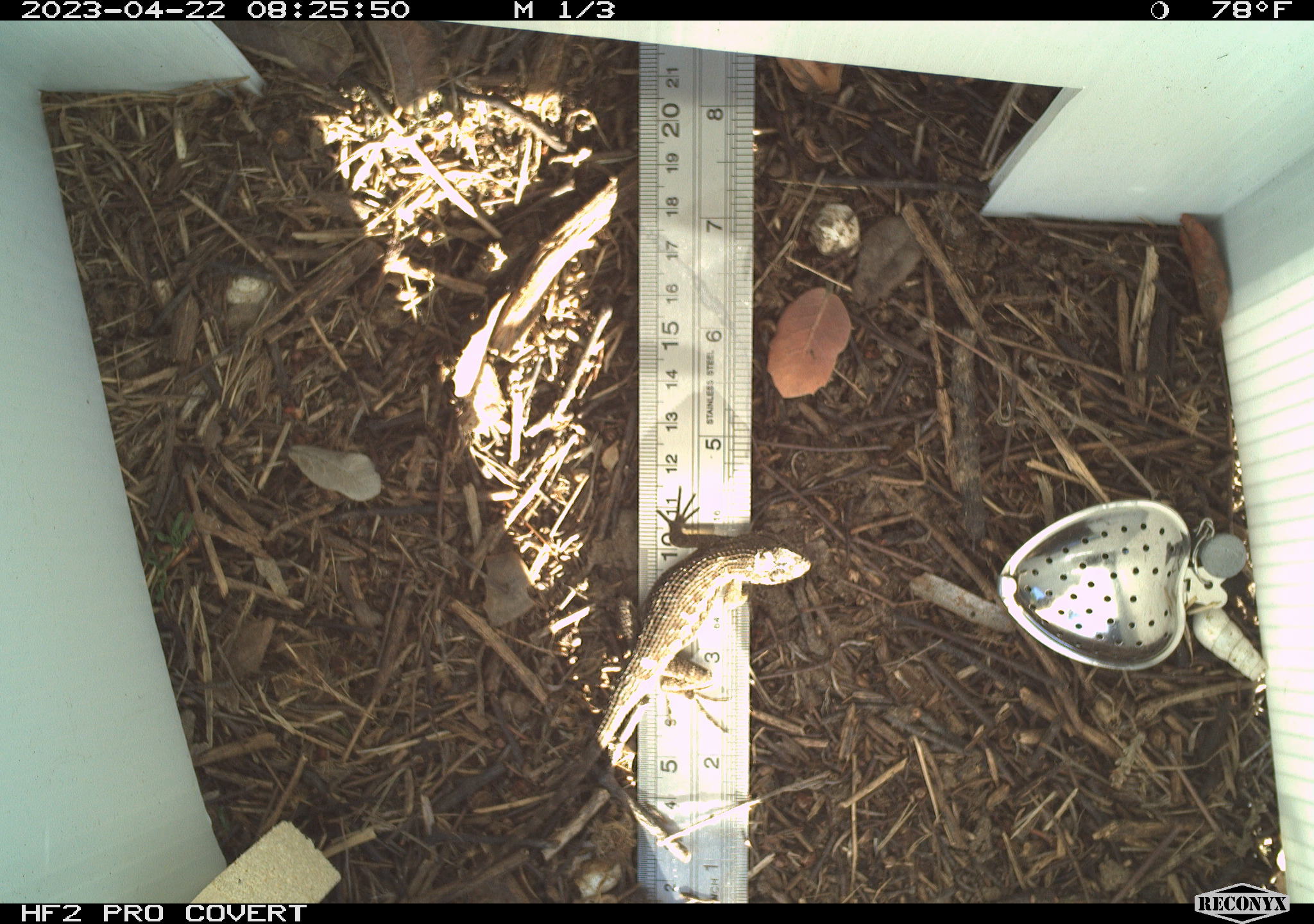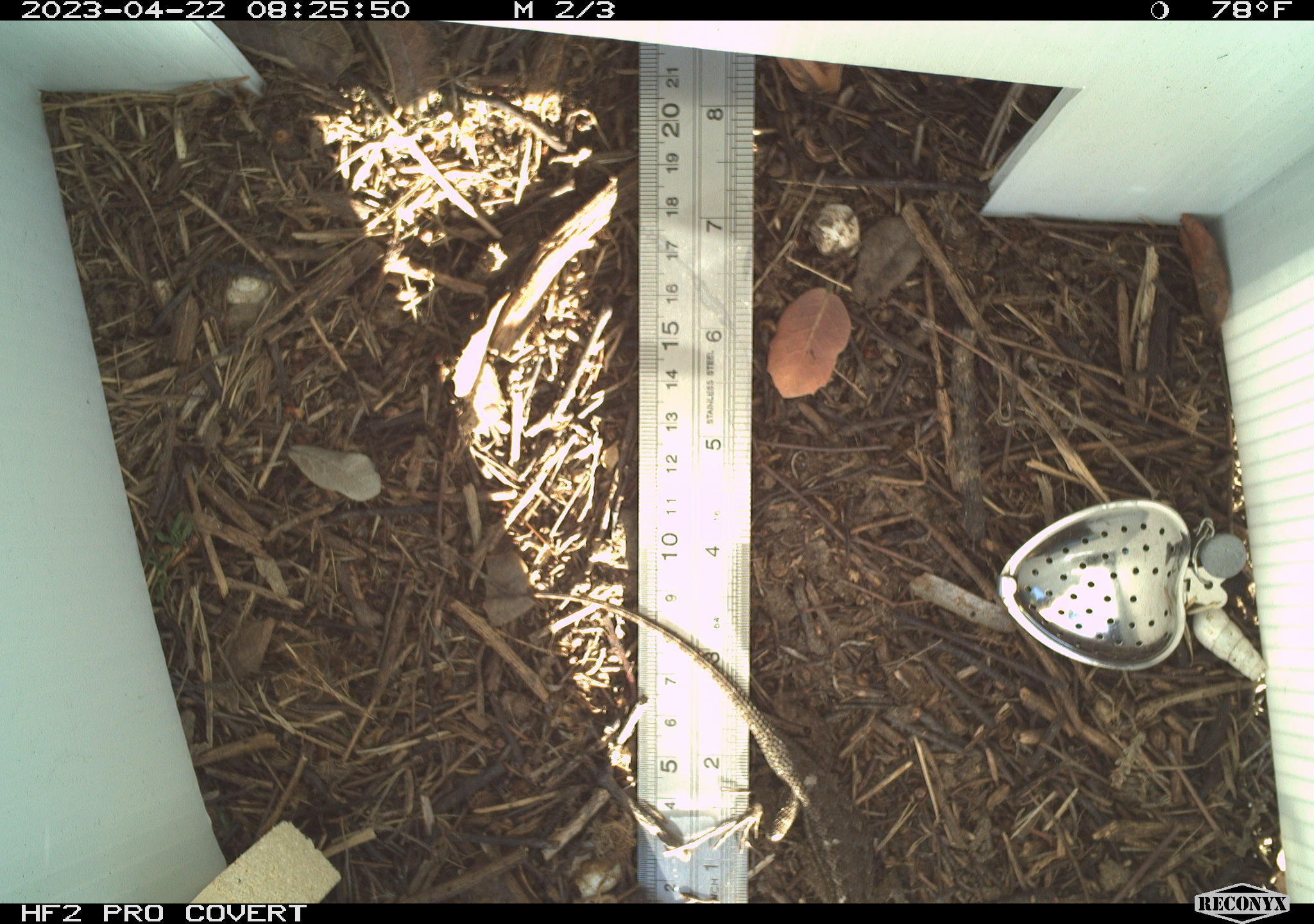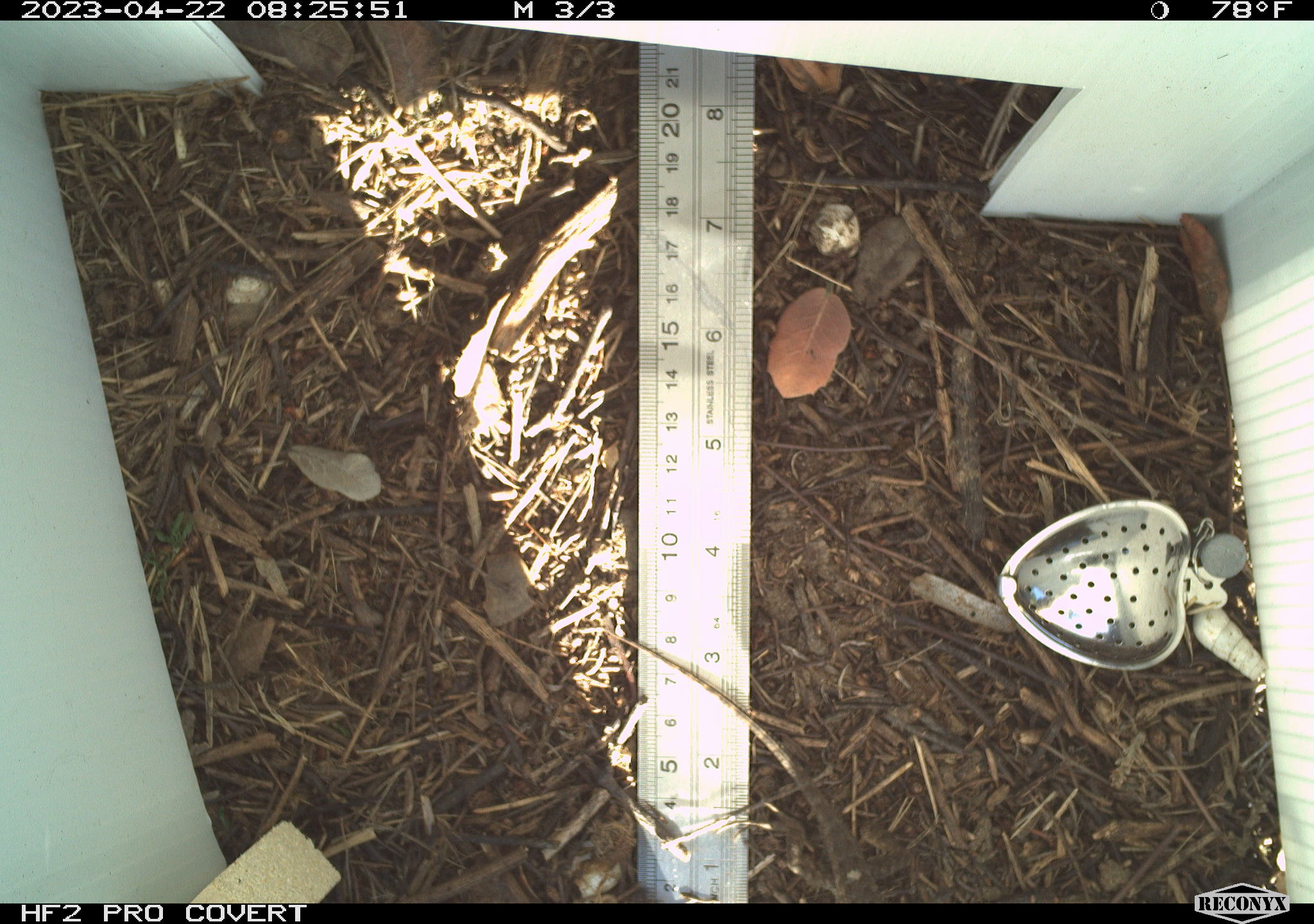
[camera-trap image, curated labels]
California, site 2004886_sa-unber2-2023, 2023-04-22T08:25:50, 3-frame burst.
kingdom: Animalia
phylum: Chordata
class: Reptilia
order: Squamata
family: Phrynosomatidae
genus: Sceloporus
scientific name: Sceloporus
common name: spiny lizards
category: sceloporus species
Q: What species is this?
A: Sceloporus species (spiny lizards) (Sceloporus).